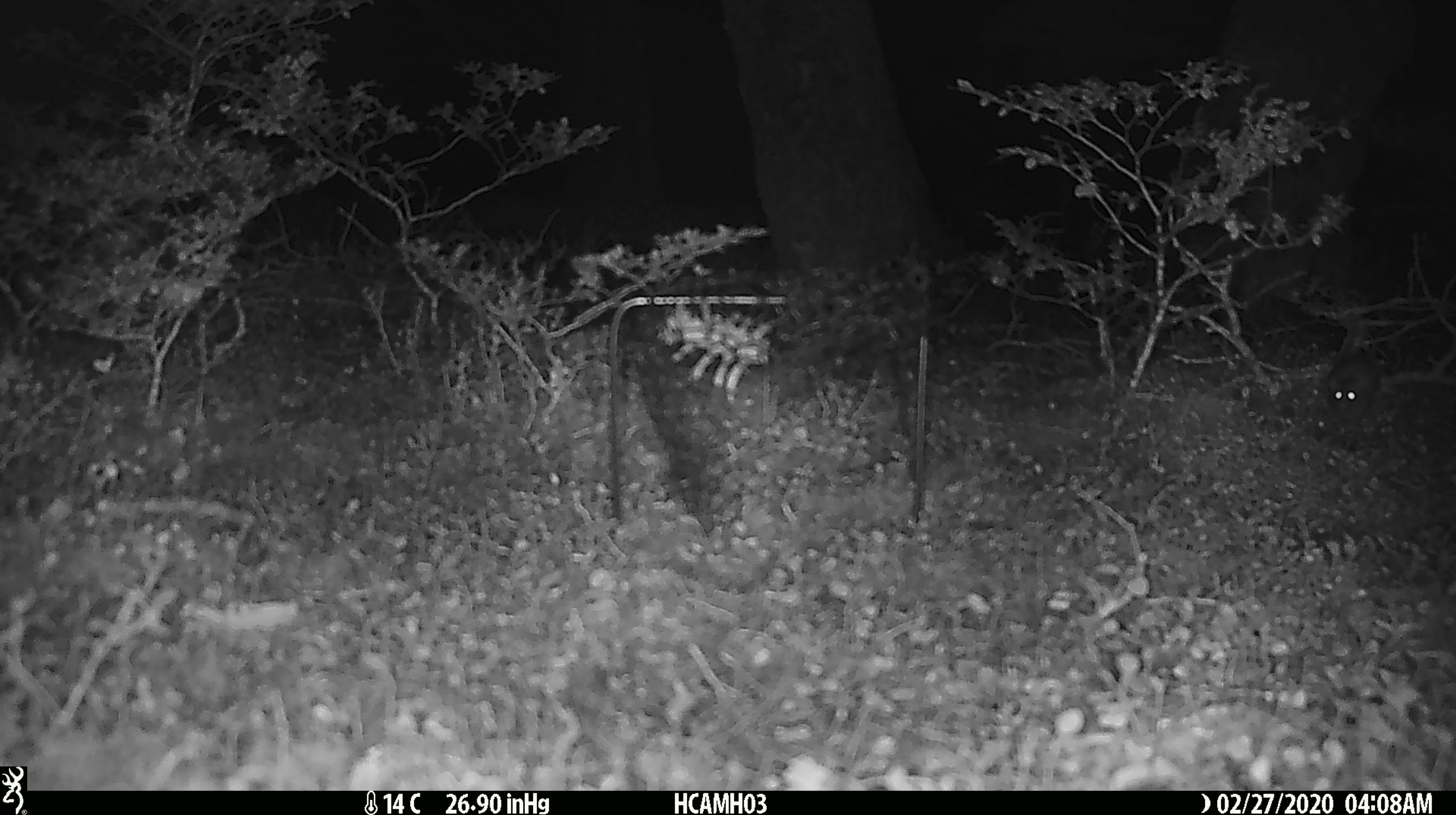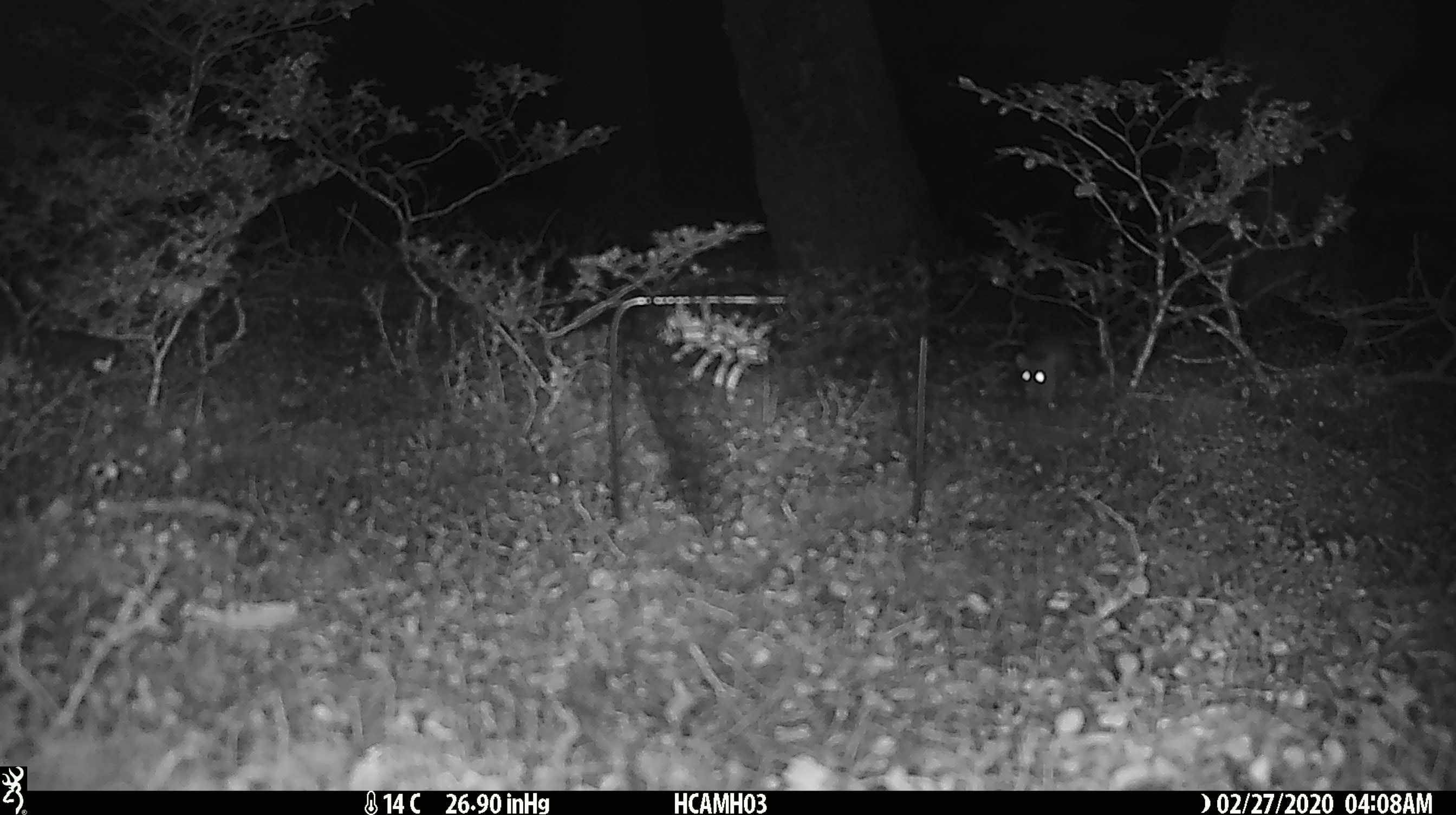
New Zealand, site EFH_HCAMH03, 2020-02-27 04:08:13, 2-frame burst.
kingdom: Animalia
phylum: Chordata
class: Mammalia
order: Rodentia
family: Muridae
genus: Mus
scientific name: Mus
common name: mouse